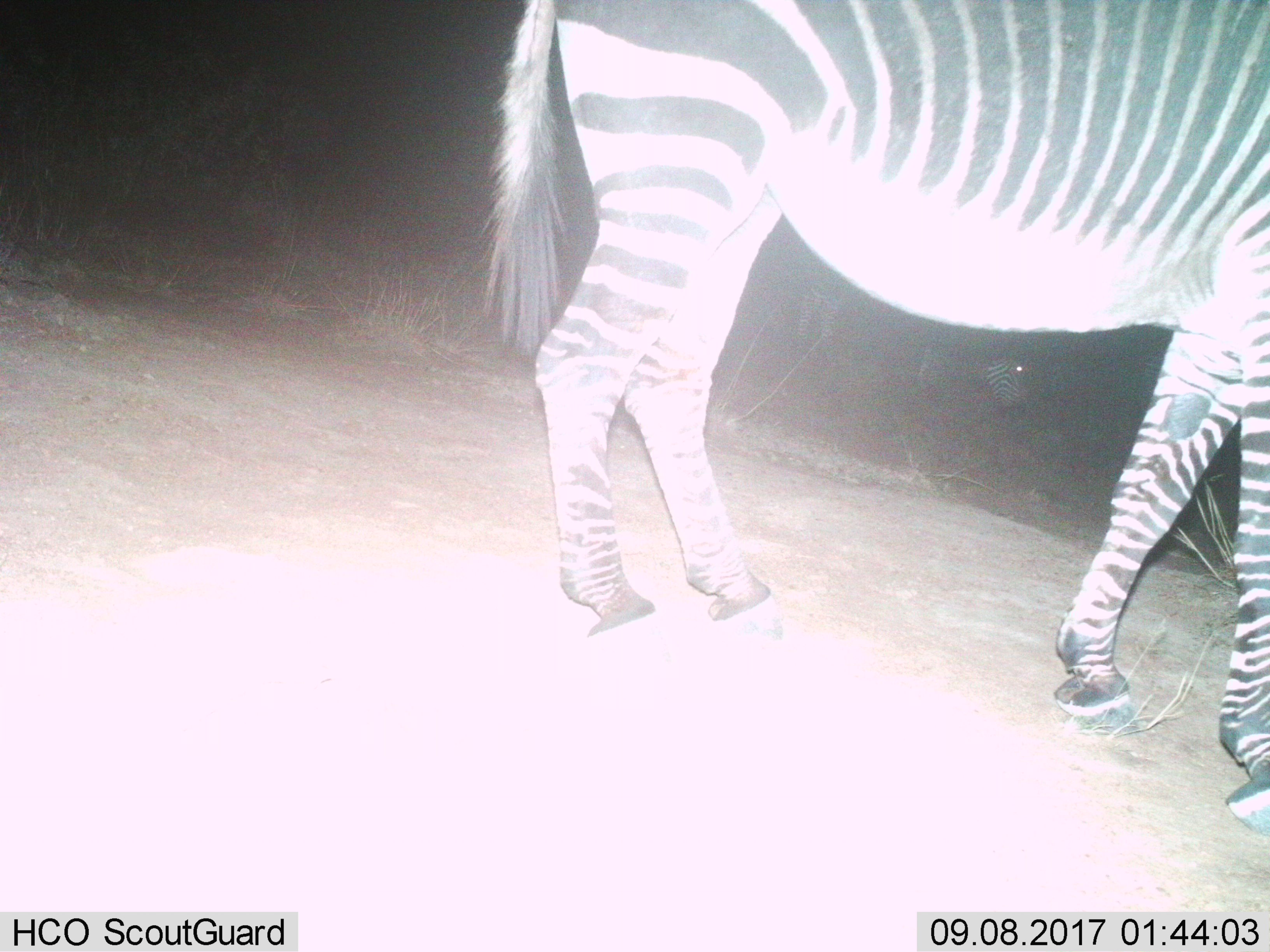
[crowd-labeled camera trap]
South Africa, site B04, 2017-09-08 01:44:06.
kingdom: Animalia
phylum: Chordata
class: Mammalia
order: Perissodactyla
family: Equidae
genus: Equus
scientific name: Equus zebra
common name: mountain zebra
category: zebramountain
Zebramountain (mountain zebra) (Equus zebra), count 2. Behavior (volunteer vote fractions): standing 70%, resting 0%, moving 40%, interacting 0%. Young present (vote fraction): 0%. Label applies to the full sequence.